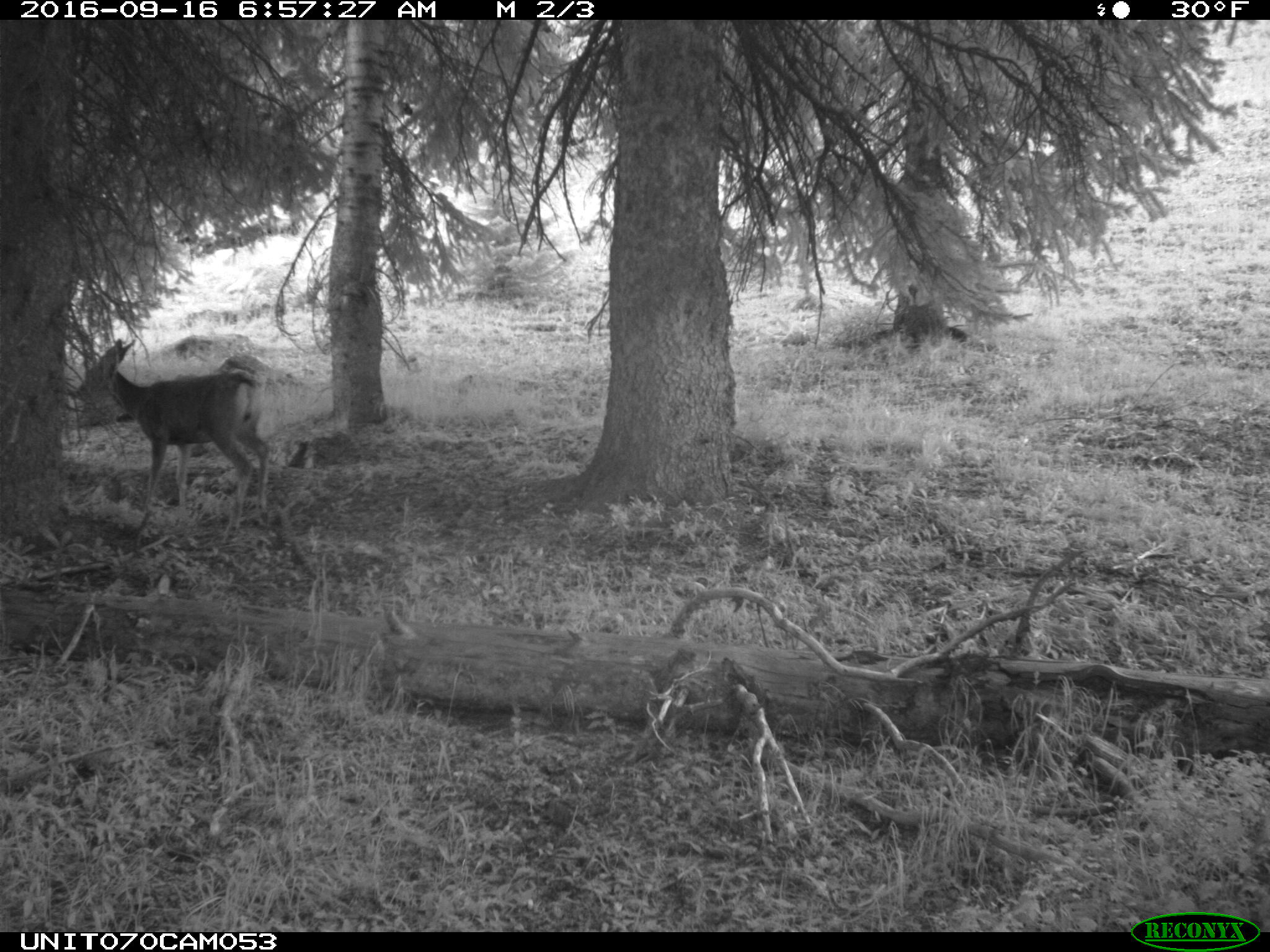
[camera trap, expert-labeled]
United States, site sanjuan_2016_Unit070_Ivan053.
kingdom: Animalia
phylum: Chordata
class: Mammalia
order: Artiodactyla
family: Cervidae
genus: Odocoileus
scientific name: Odocoileus hemionus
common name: mule deer